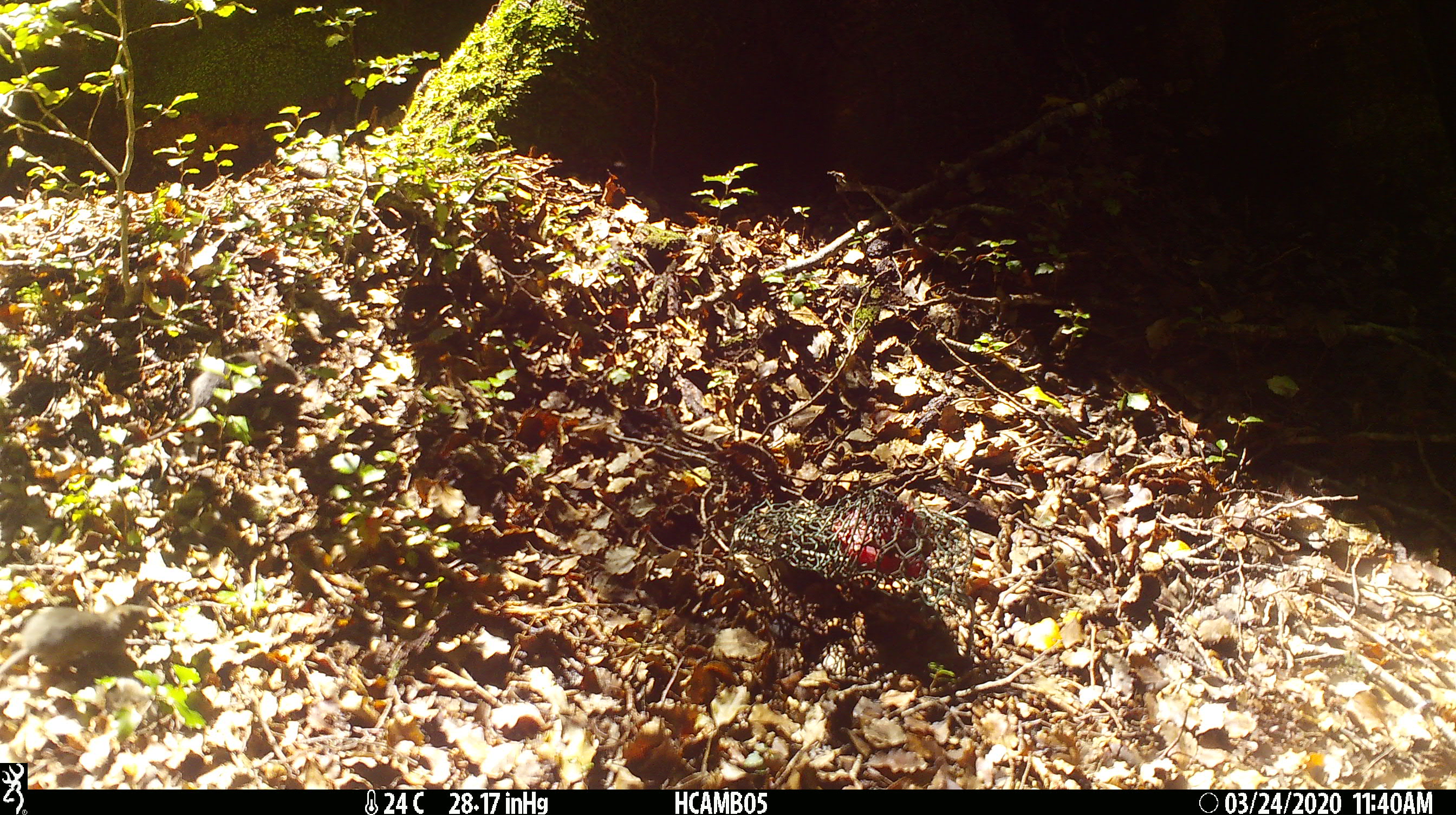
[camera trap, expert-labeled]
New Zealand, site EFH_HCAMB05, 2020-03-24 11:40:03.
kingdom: Animalia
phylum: Chordata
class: Mammalia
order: Rodentia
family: Muridae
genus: Mus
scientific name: Mus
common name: mouse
Mouse (Mus).